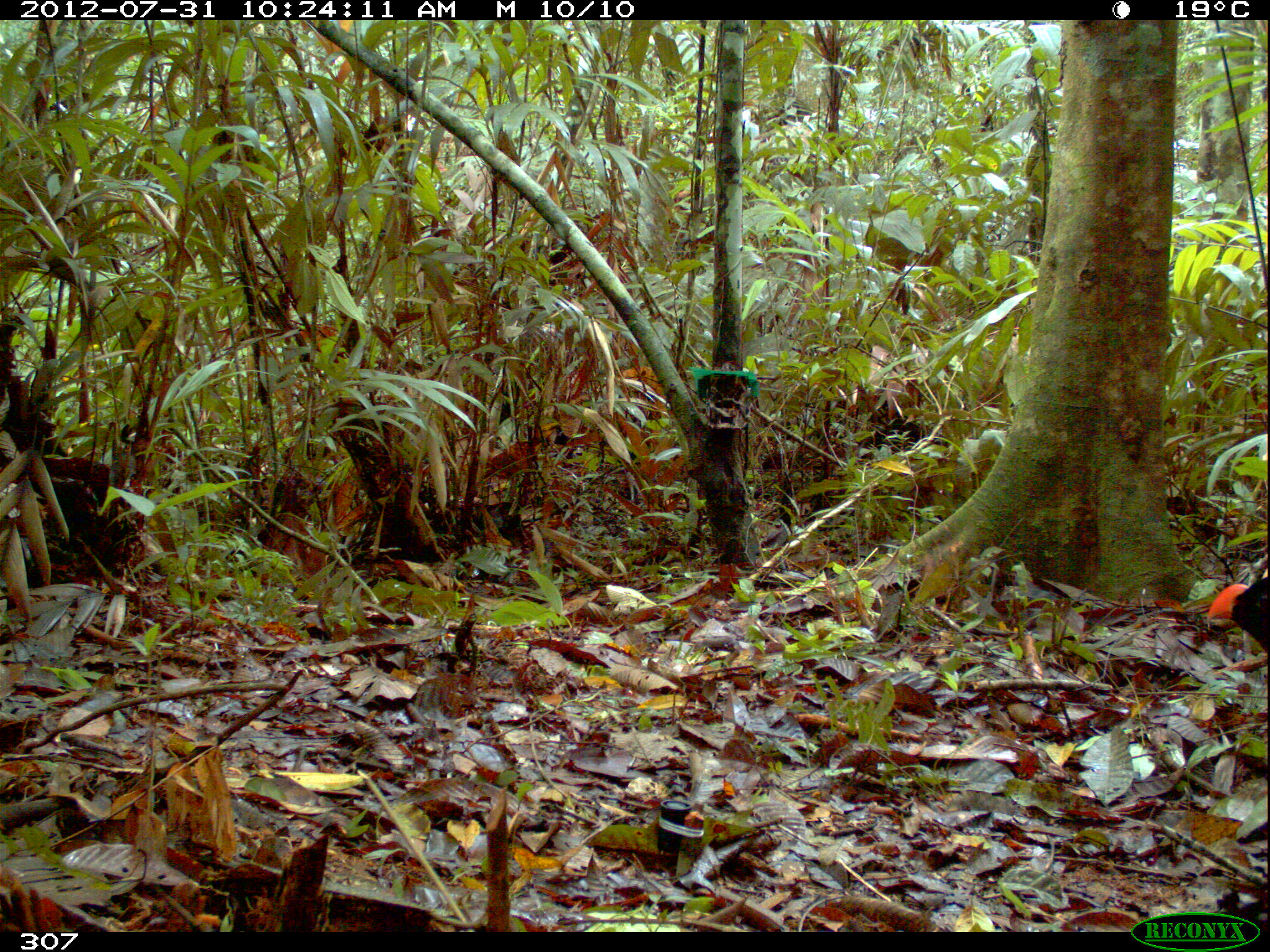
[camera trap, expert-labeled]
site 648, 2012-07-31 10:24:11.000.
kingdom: Animalia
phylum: Chordata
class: Aves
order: Galliformes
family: Cracidae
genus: Mitu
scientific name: Mitu tuberosum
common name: razor-billed curassow